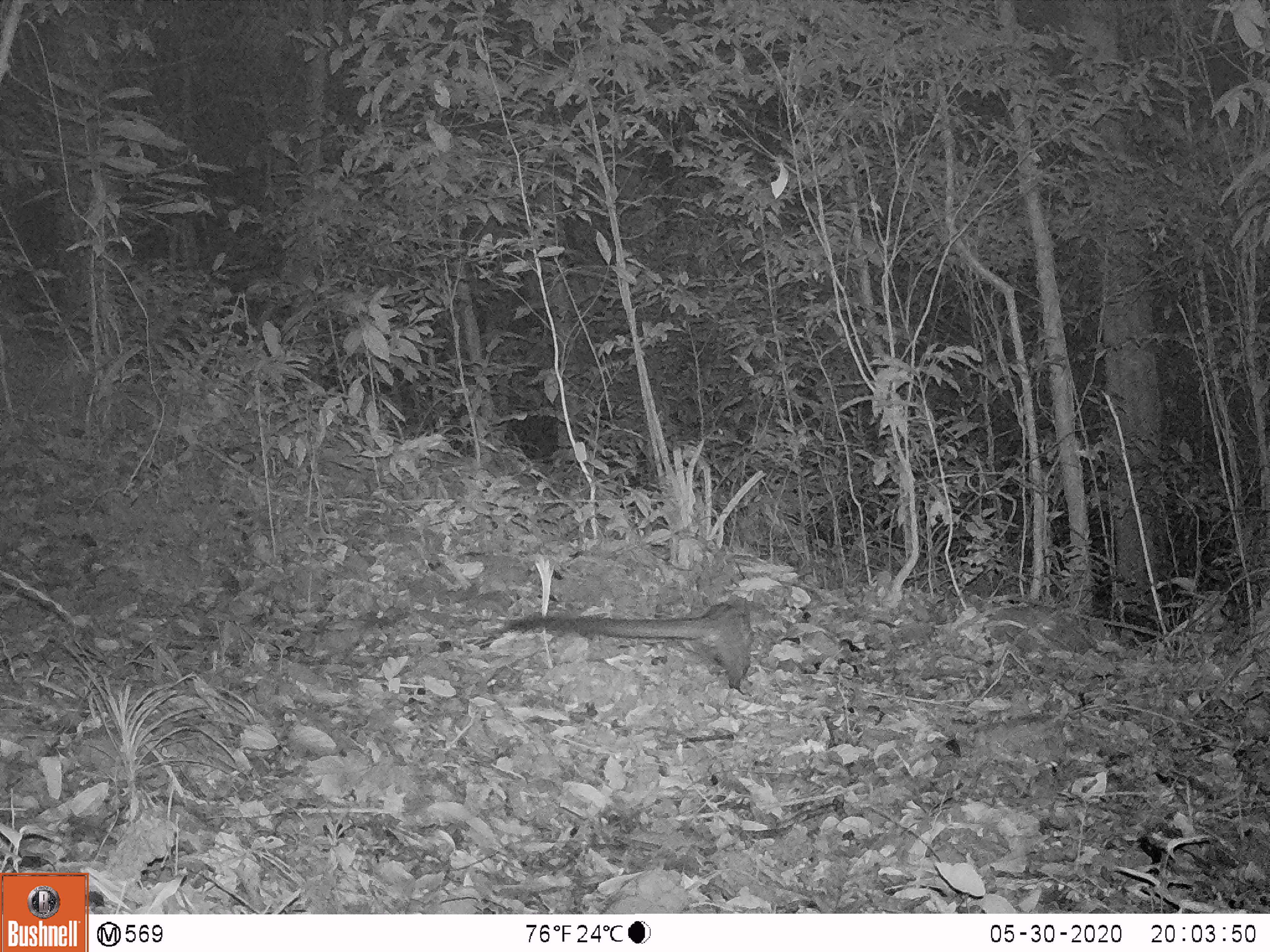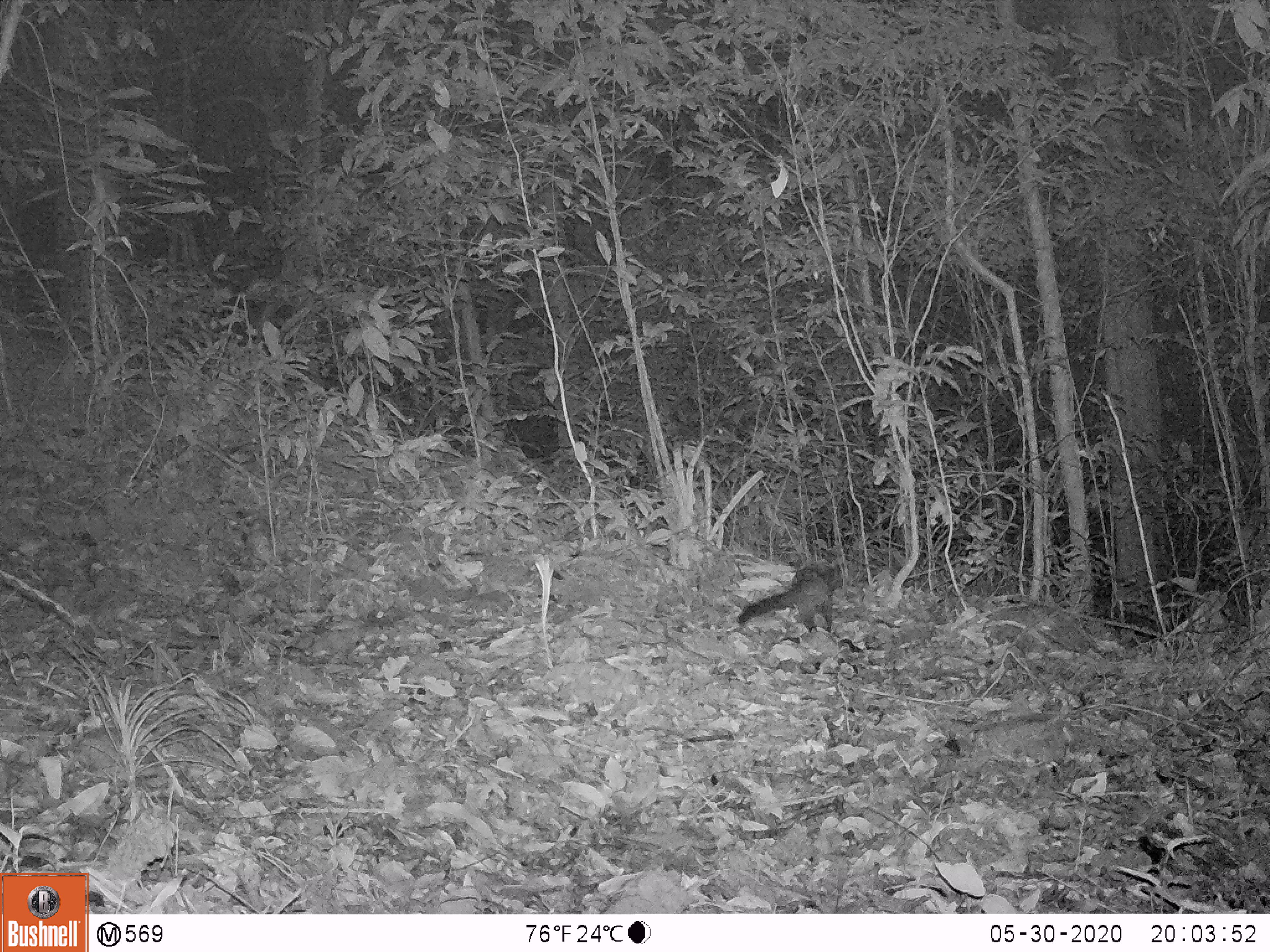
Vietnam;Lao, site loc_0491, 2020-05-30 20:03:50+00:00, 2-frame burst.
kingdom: Animalia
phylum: Chordata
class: Mammalia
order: Carnivora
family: Viverridae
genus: Paradoxurus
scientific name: Paradoxurus hermaphroditus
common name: common palm civet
Common palm civet (Paradoxurus hermaphroditus). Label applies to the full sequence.